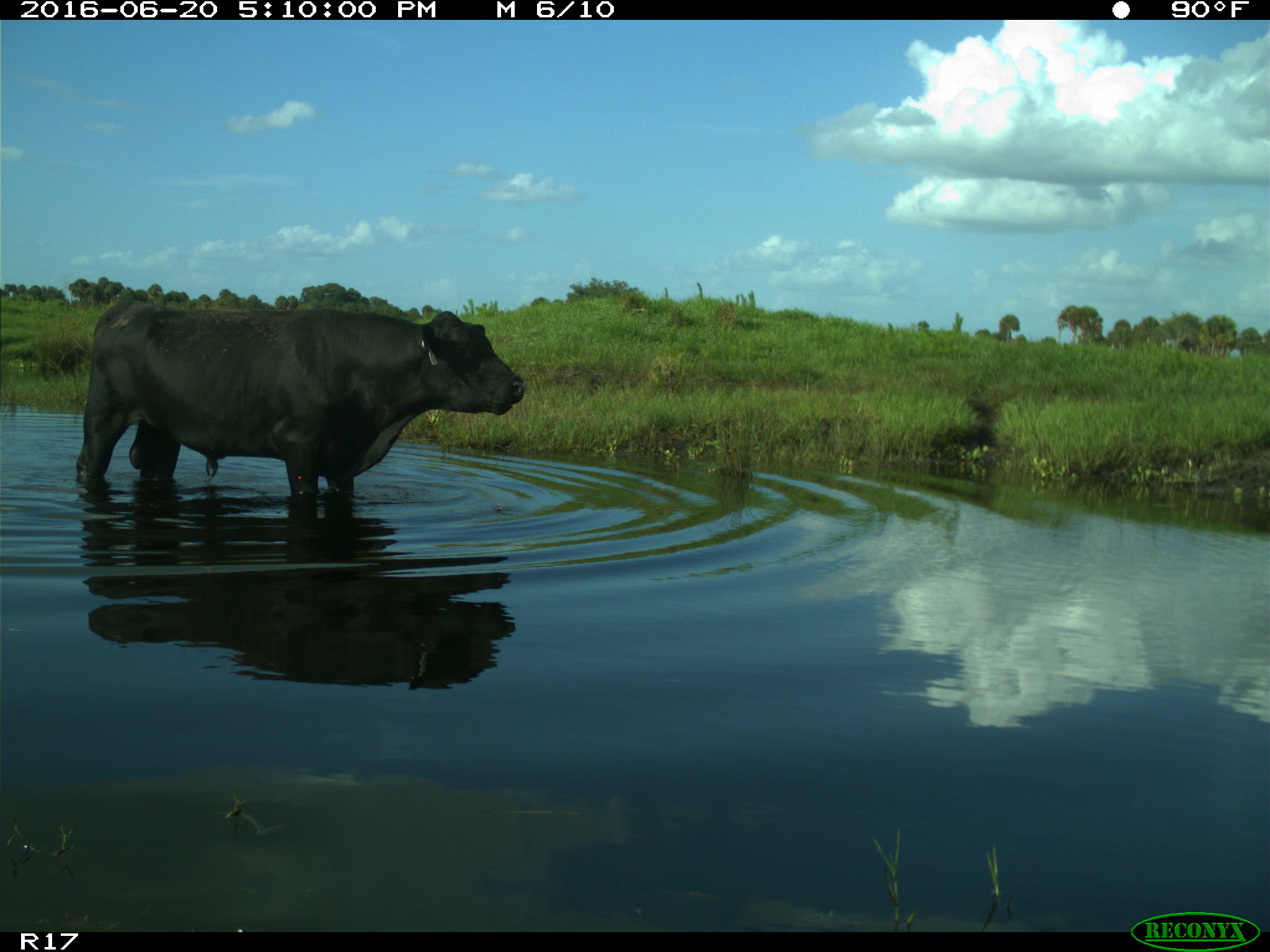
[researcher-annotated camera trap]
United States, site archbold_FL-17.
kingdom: Animalia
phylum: Chordata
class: Mammalia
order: Artiodactyla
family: Bovidae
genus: Bos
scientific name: Bos taurus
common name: domestic cow